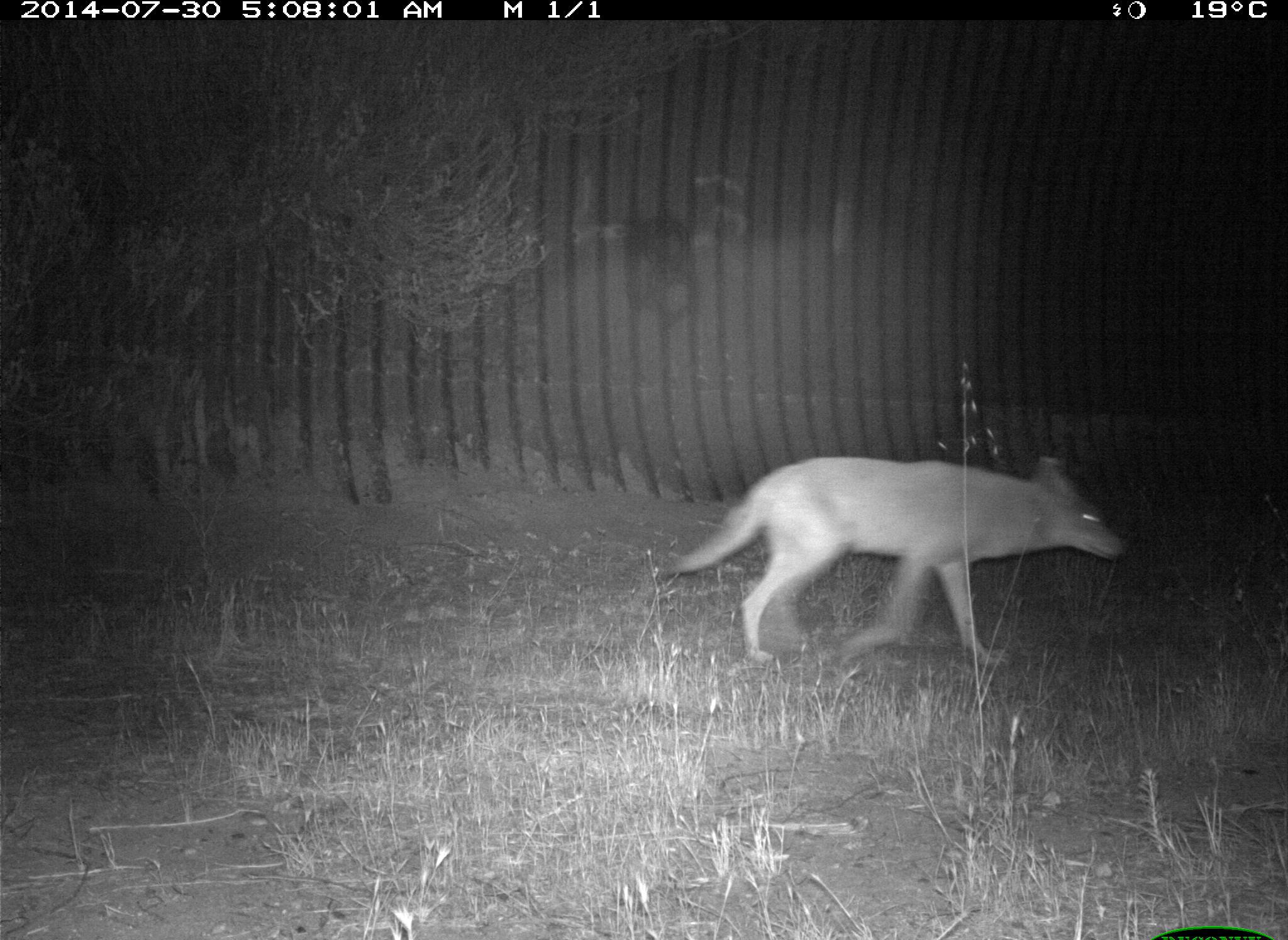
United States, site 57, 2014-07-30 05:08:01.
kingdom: Animalia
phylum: Chordata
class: Mammalia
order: Carnivora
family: Canidae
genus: Canis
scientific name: Canis latrans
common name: coyote